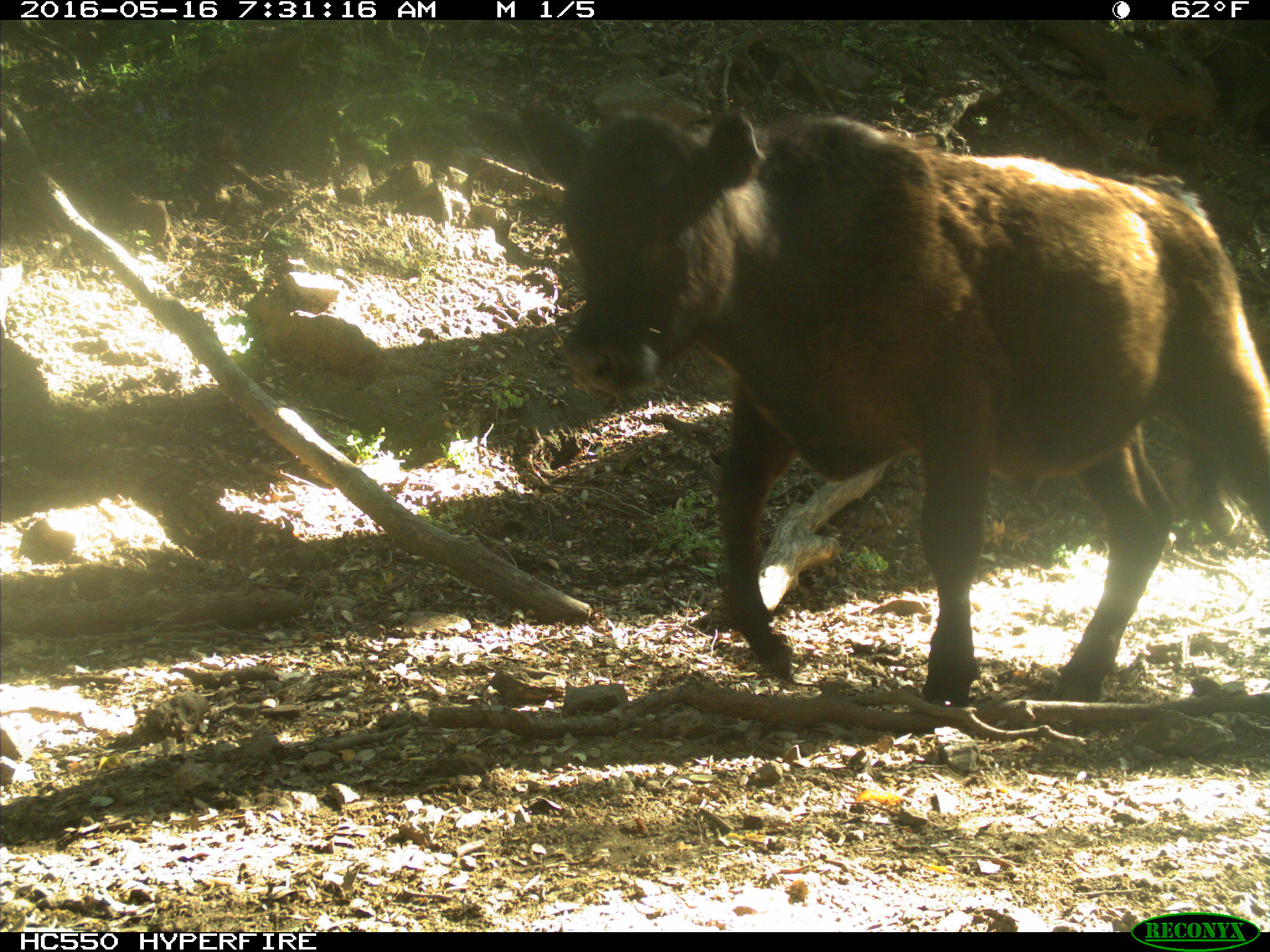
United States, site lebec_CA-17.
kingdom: Animalia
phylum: Chordata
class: Mammalia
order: Artiodactyla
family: Bovidae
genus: Bos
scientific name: Bos taurus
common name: domestic cow